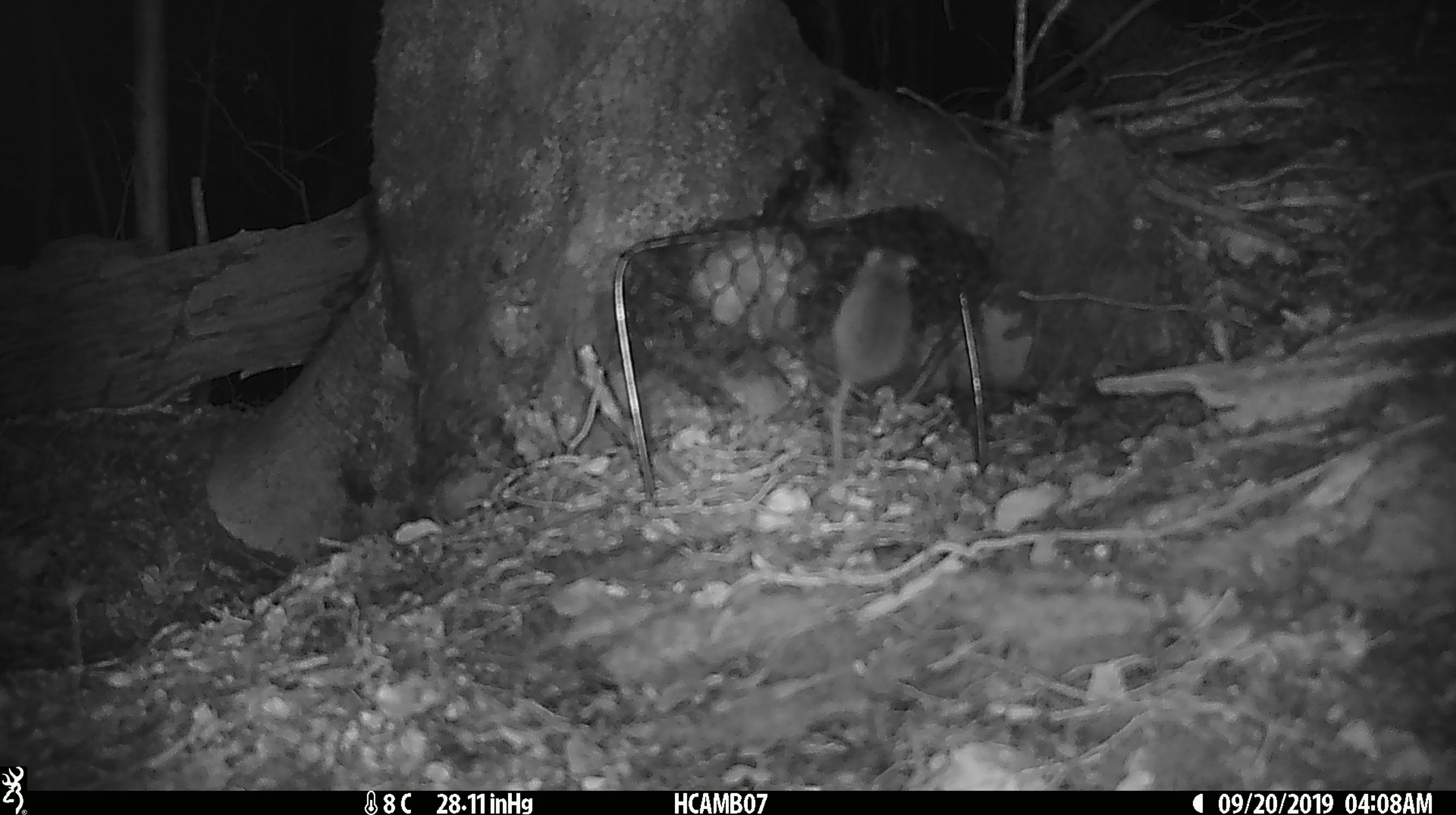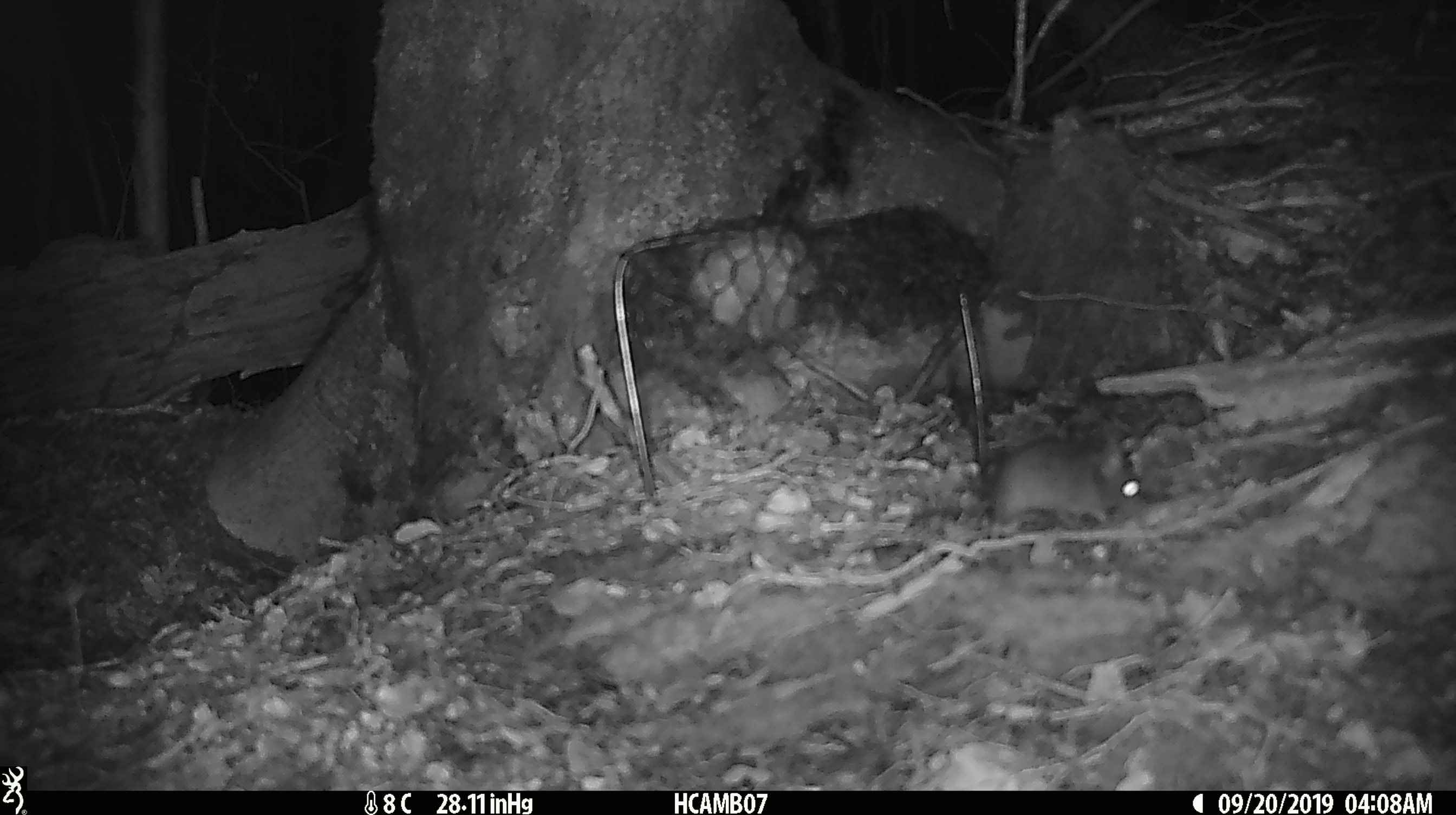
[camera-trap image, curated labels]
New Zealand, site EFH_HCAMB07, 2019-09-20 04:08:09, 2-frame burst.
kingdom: Animalia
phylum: Chordata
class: Mammalia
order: Rodentia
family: Muridae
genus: Mus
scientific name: Mus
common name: mouse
Mouse (Mus).